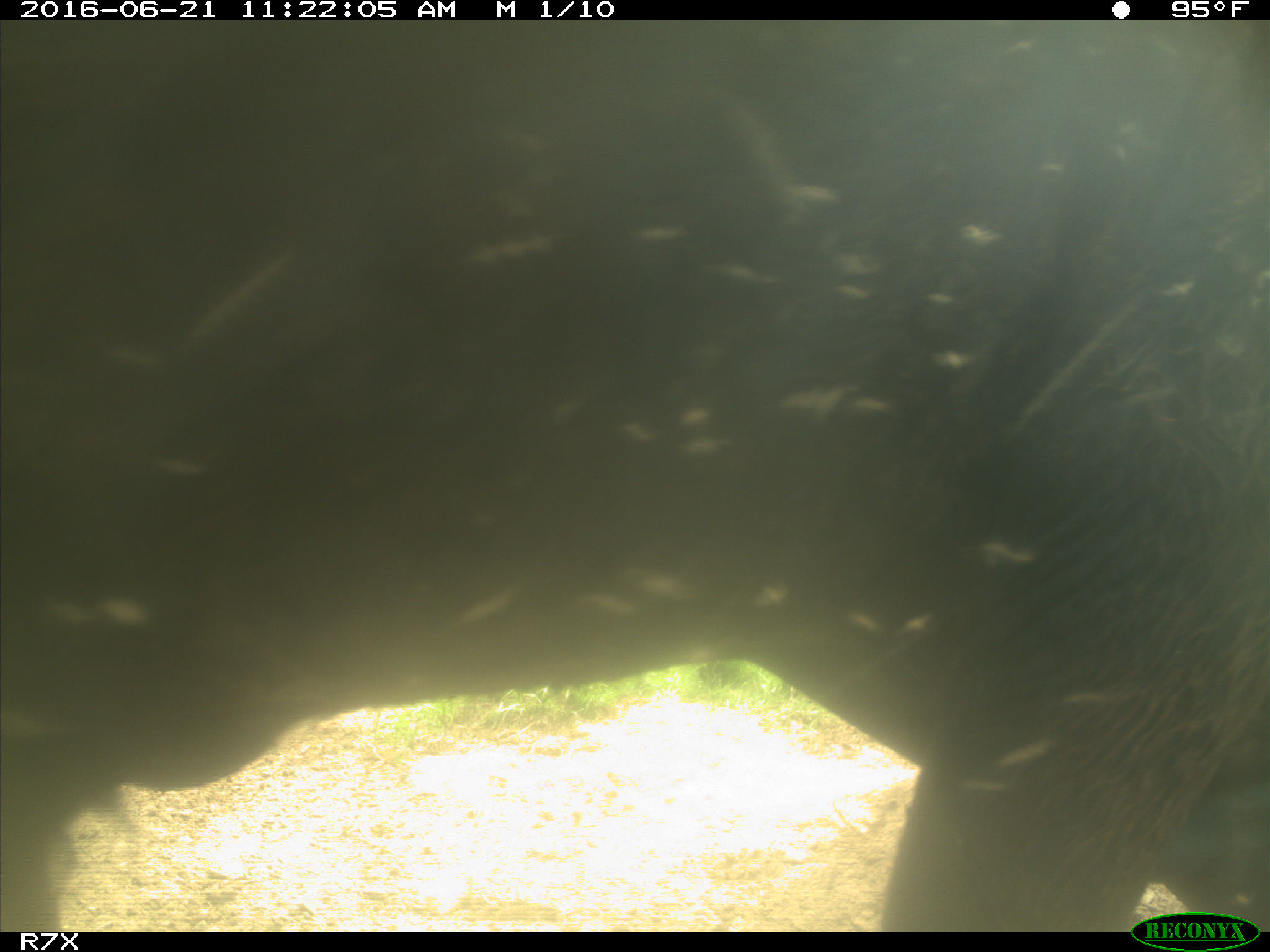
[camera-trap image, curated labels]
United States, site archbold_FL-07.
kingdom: Animalia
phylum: Chordata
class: Mammalia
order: Artiodactyla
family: Bovidae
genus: Bos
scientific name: Bos taurus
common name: domestic cow